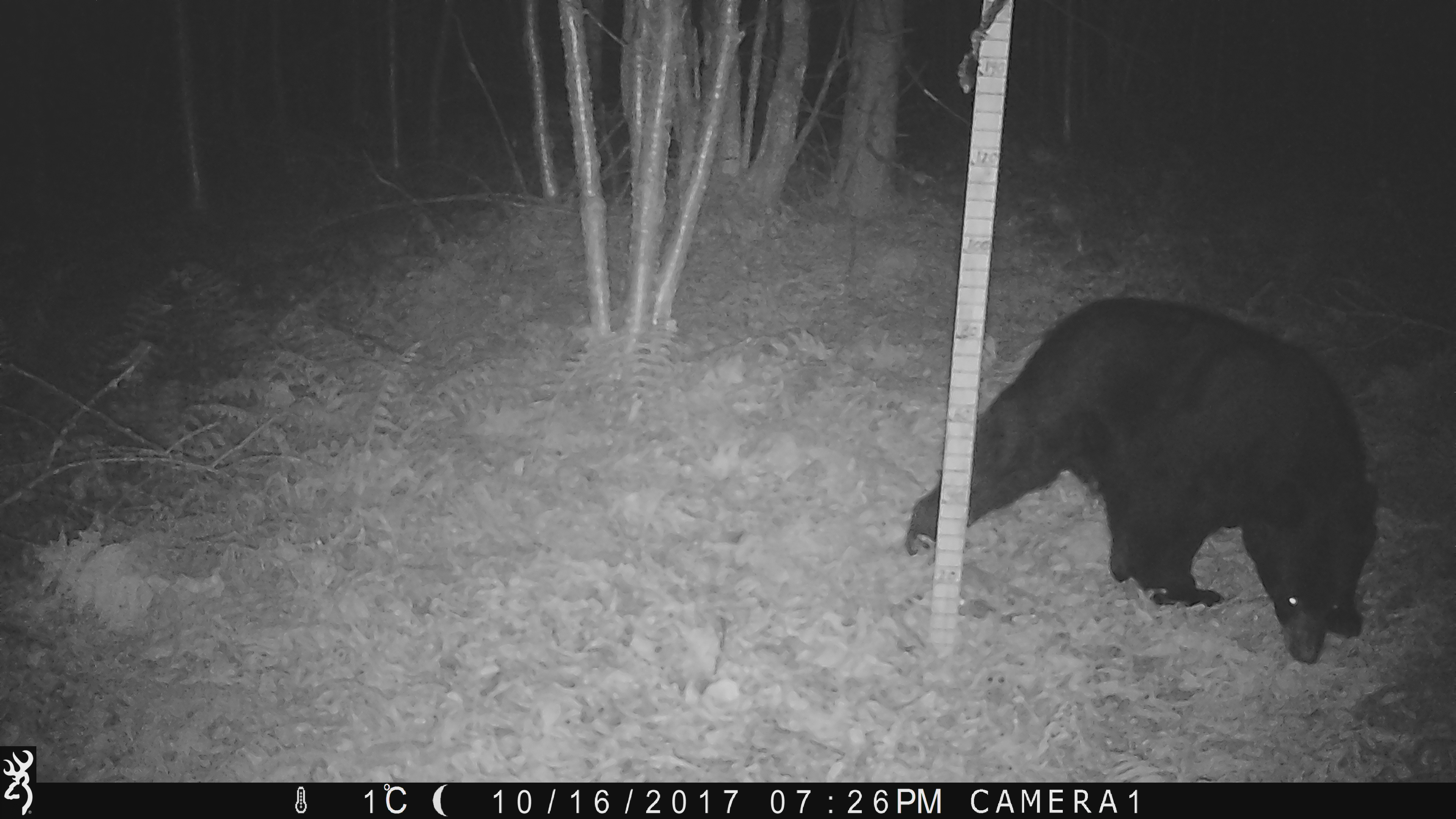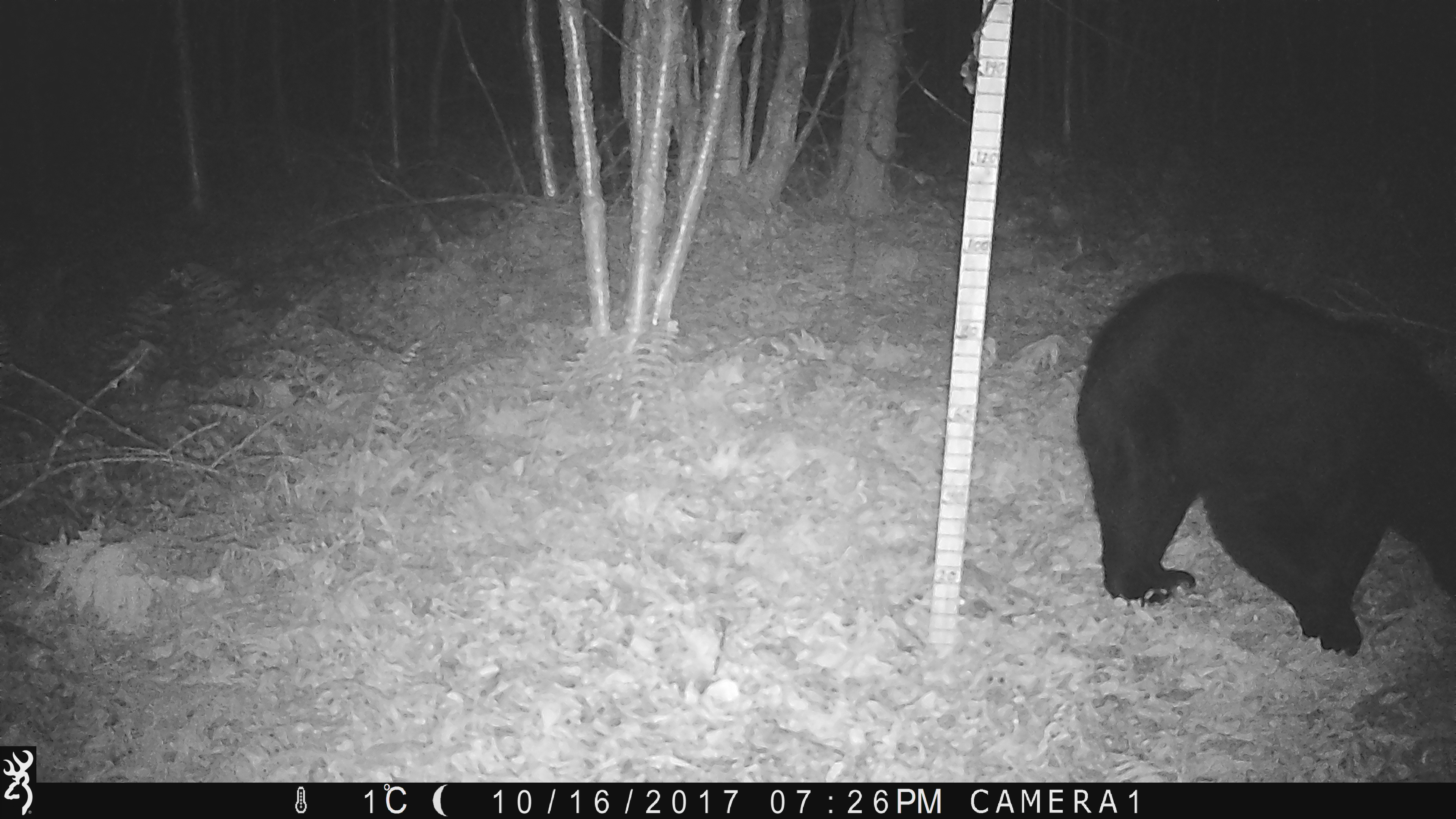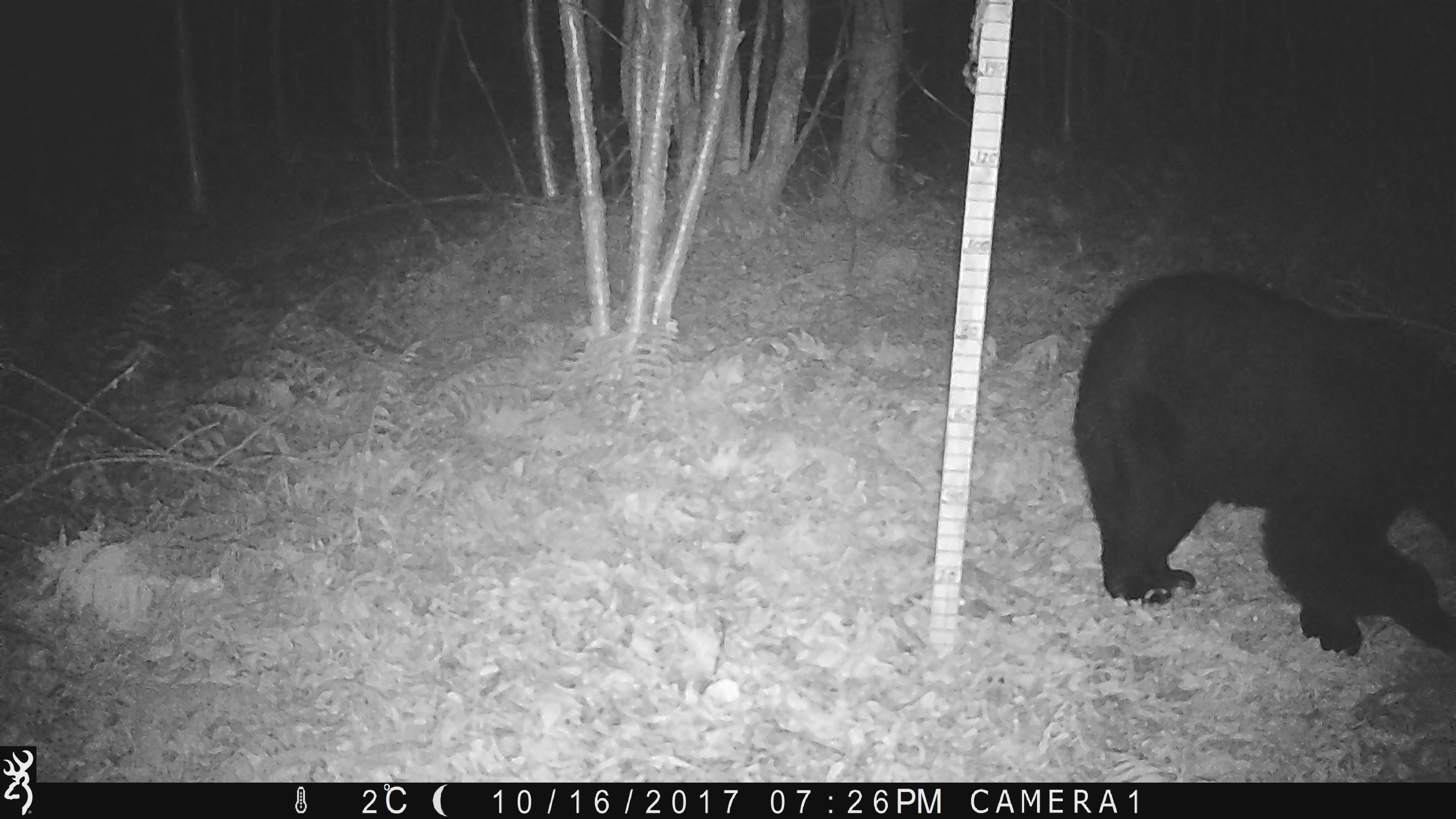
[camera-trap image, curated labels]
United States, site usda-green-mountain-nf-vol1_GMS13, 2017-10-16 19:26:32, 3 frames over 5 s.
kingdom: Animalia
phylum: Chordata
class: Mammalia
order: Carnivora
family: Ursidae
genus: Ursus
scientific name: Ursus americanus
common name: black bear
Black bear (Ursus americanus).